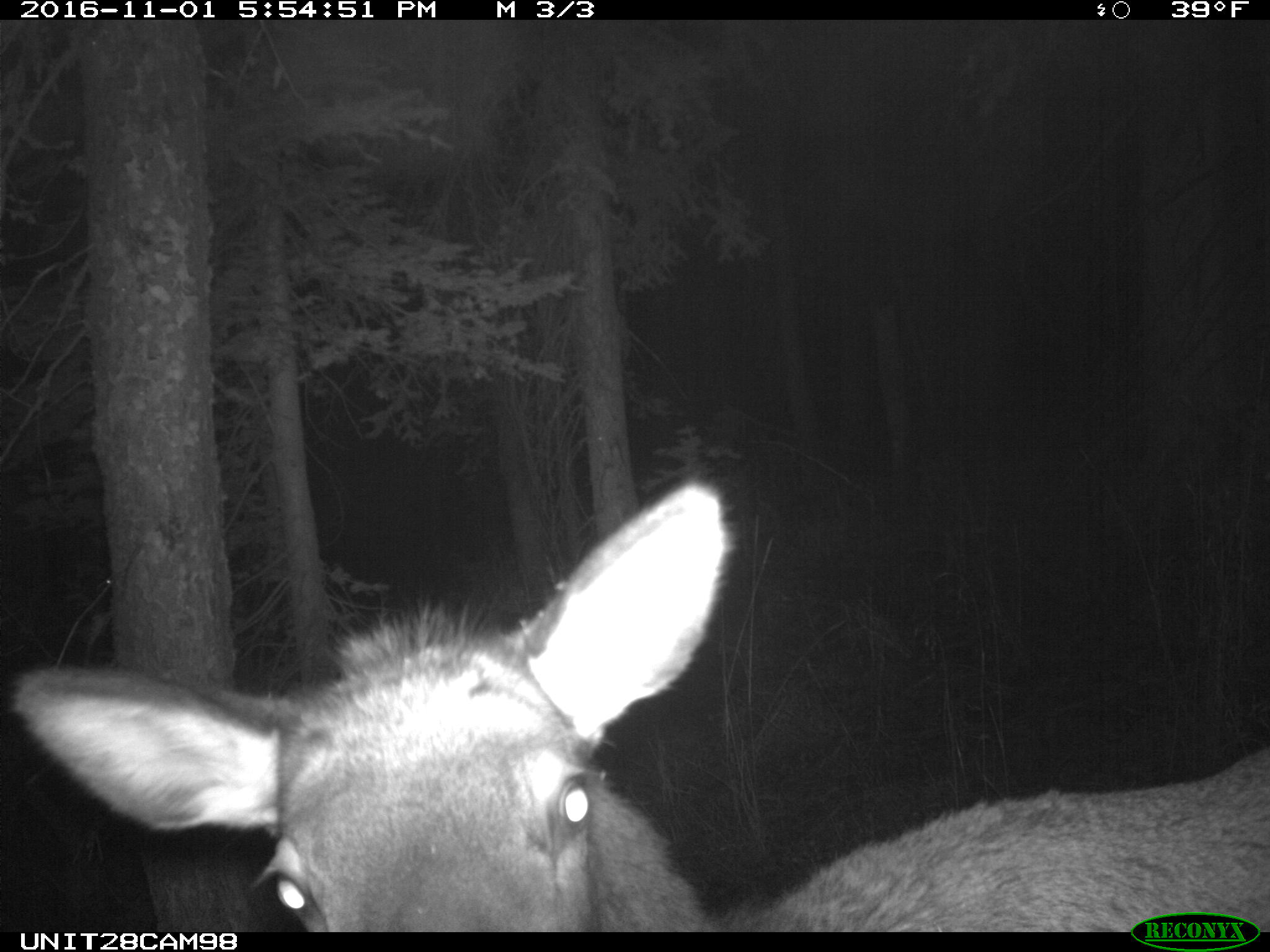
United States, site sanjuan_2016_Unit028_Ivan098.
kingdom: Animalia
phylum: Chordata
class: Mammalia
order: Artiodactyla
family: Cervidae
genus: Cervus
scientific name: Cervus elaphus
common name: red deer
Cervus elaphus (red deer).